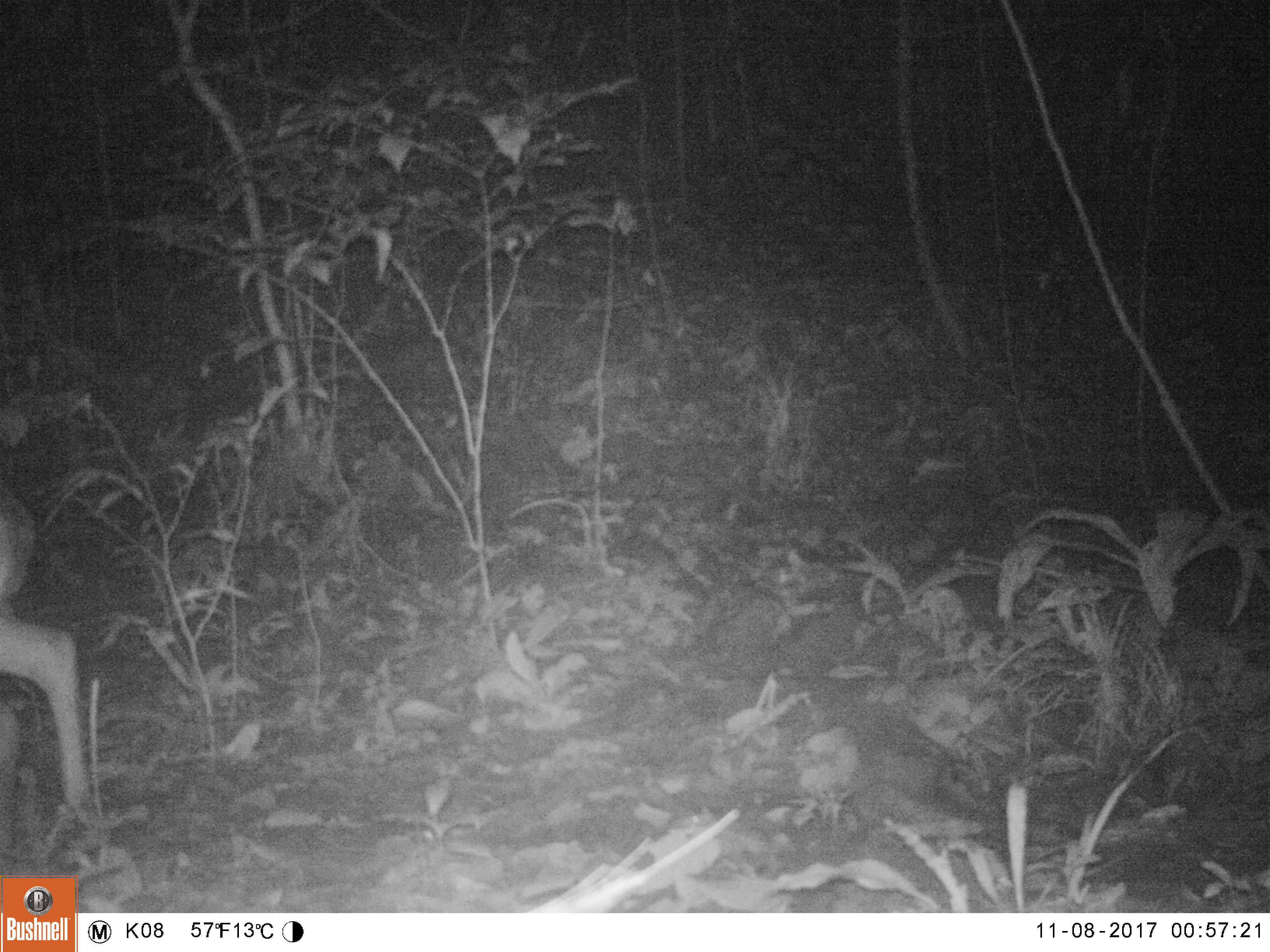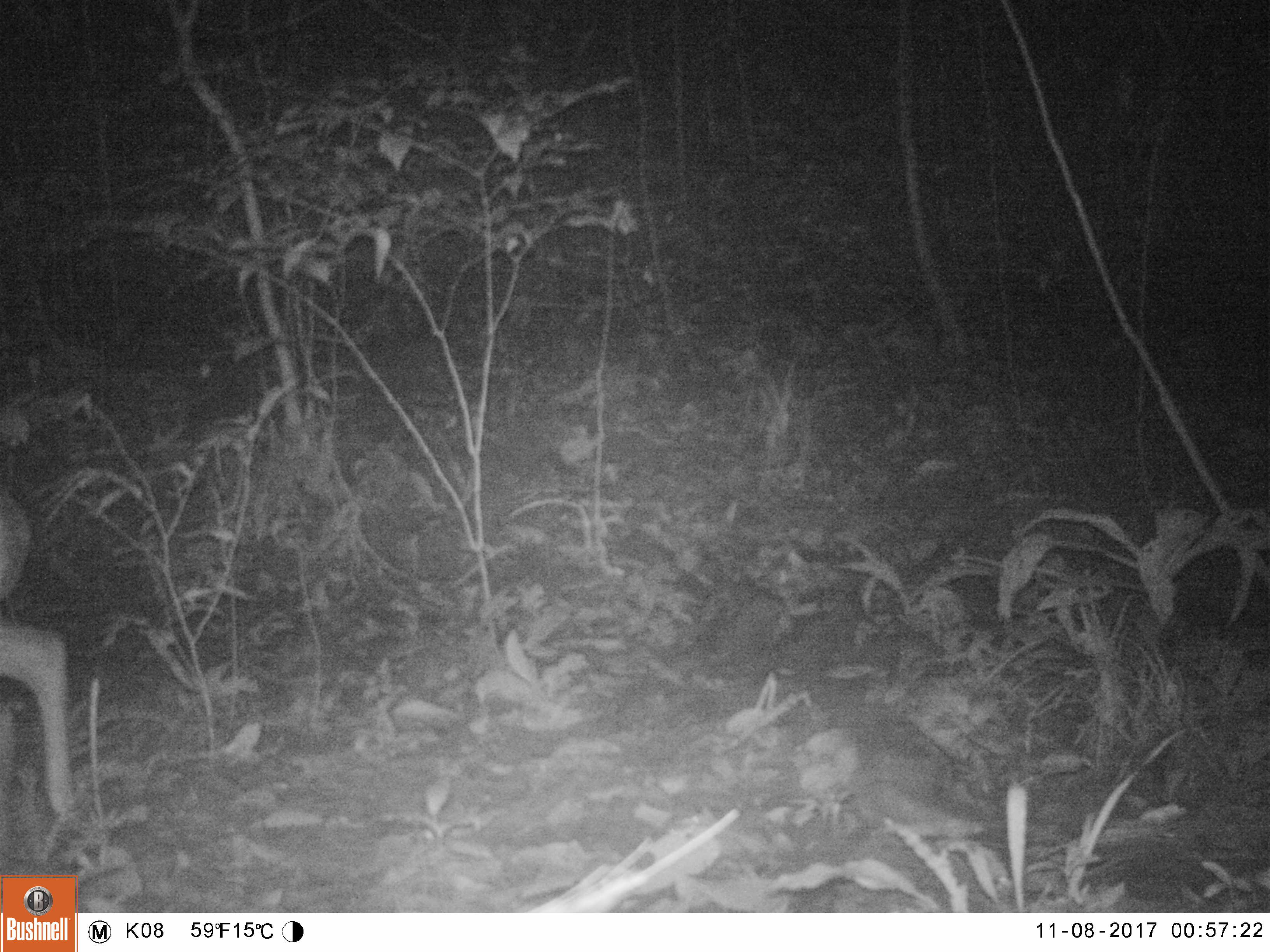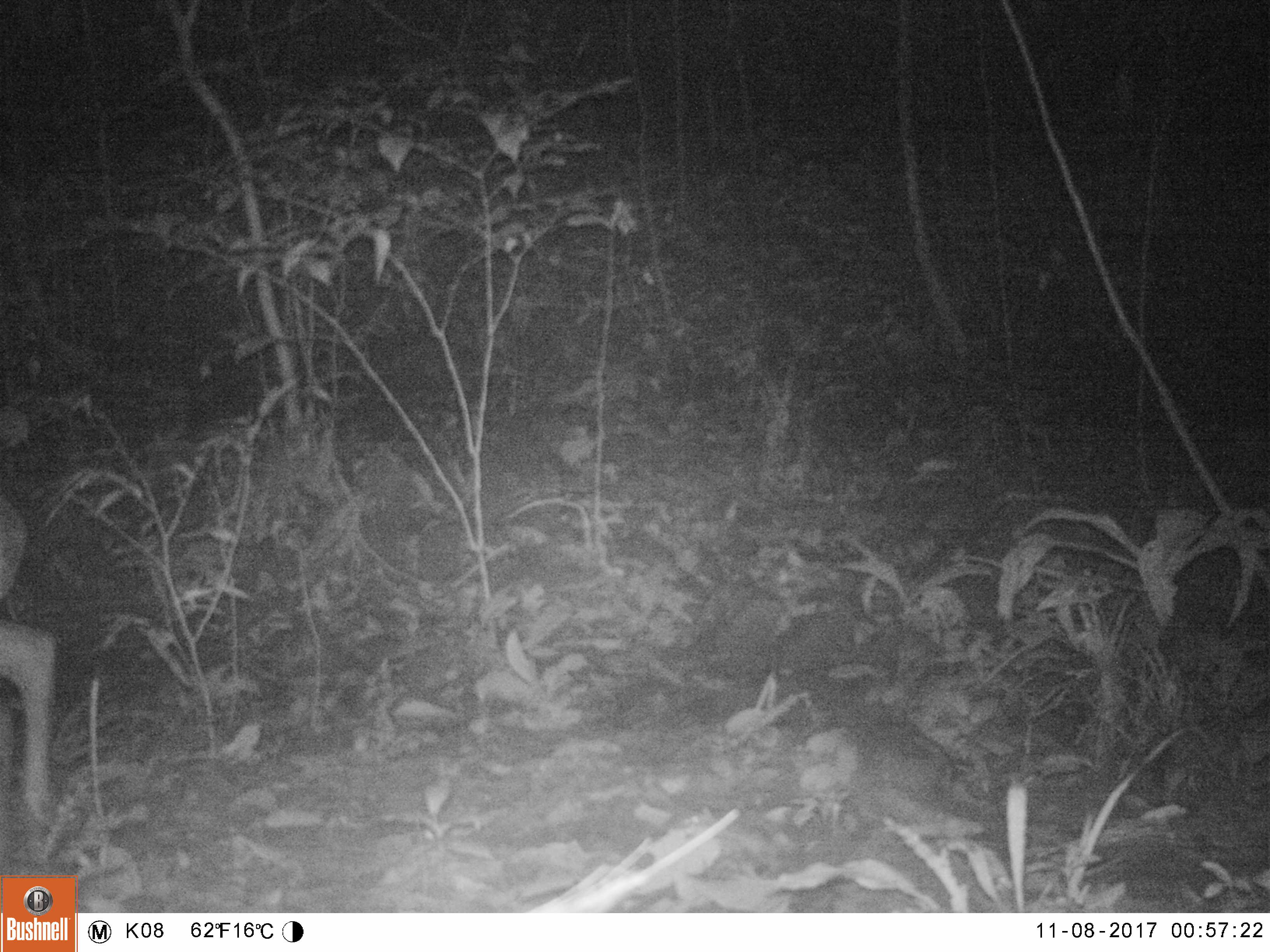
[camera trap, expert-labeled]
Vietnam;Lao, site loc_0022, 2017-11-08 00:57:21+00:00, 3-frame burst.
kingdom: Animalia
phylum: Chordata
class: Mammalia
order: Artiodactyla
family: Cervidae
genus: Muntiacus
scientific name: Muntiacus vuquangensis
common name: large-antlered muntjac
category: large antlered muntjac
Large antlered muntjac (large-antlered muntjac) (Muntiacus vuquangensis). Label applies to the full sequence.